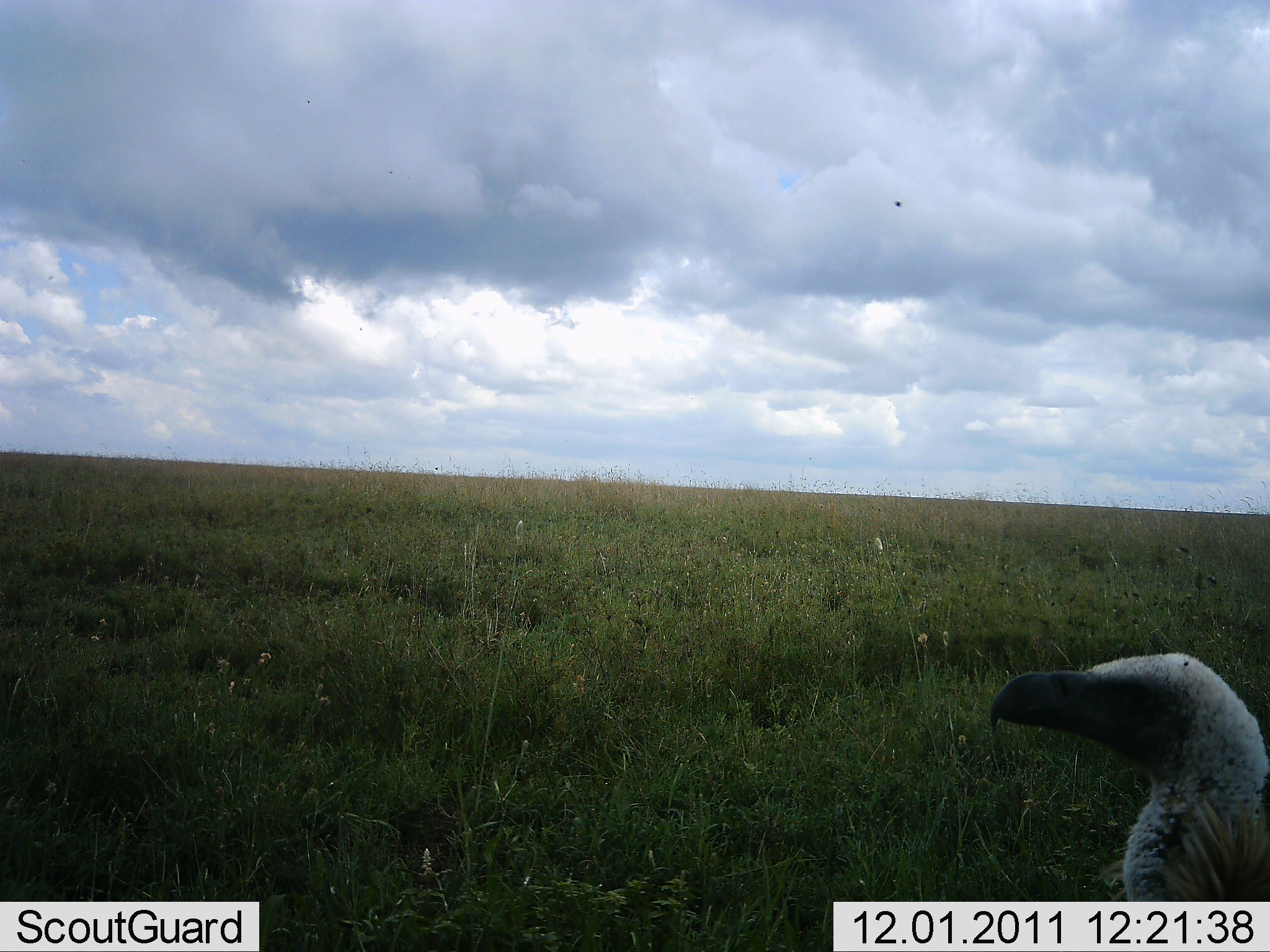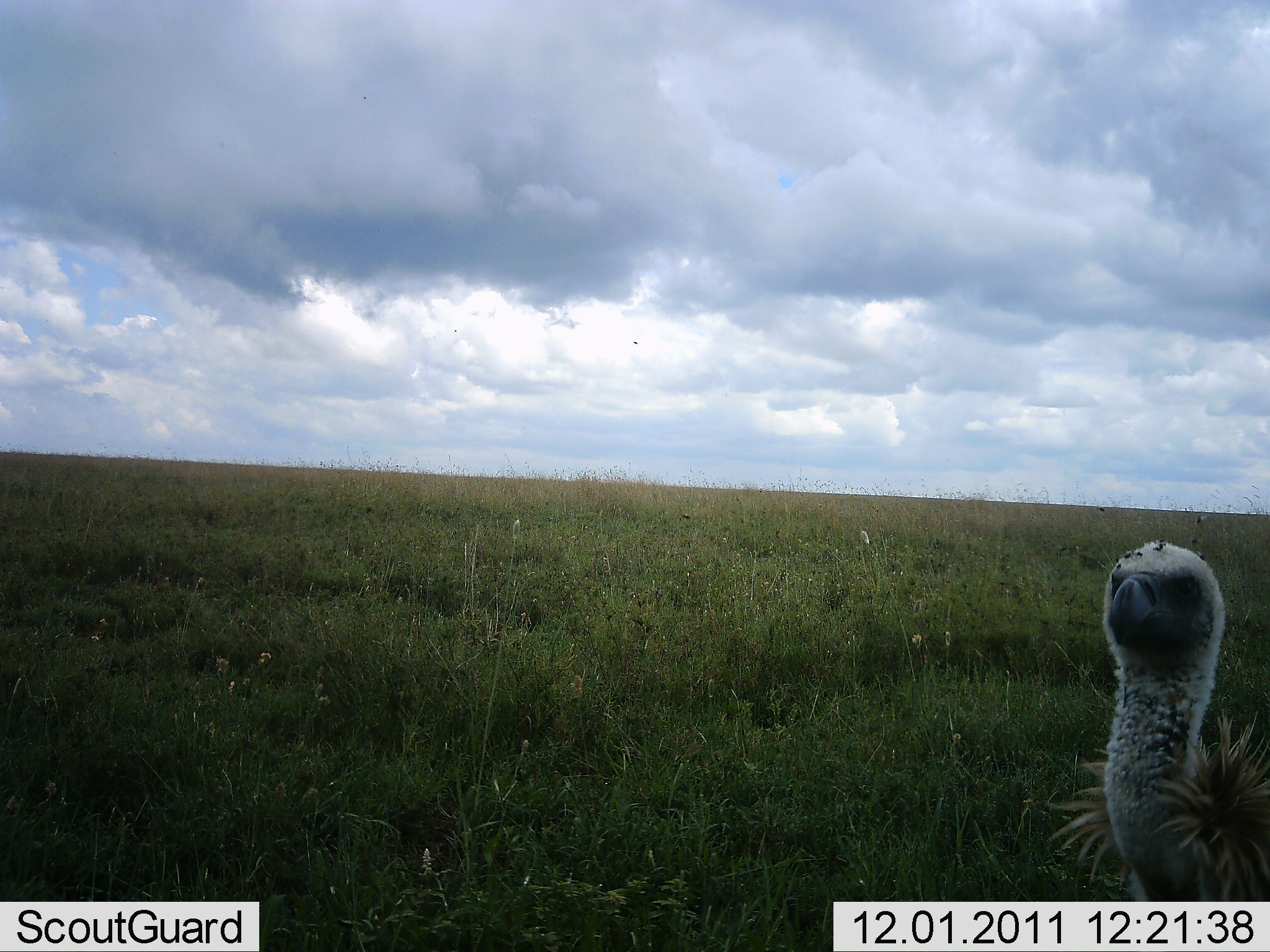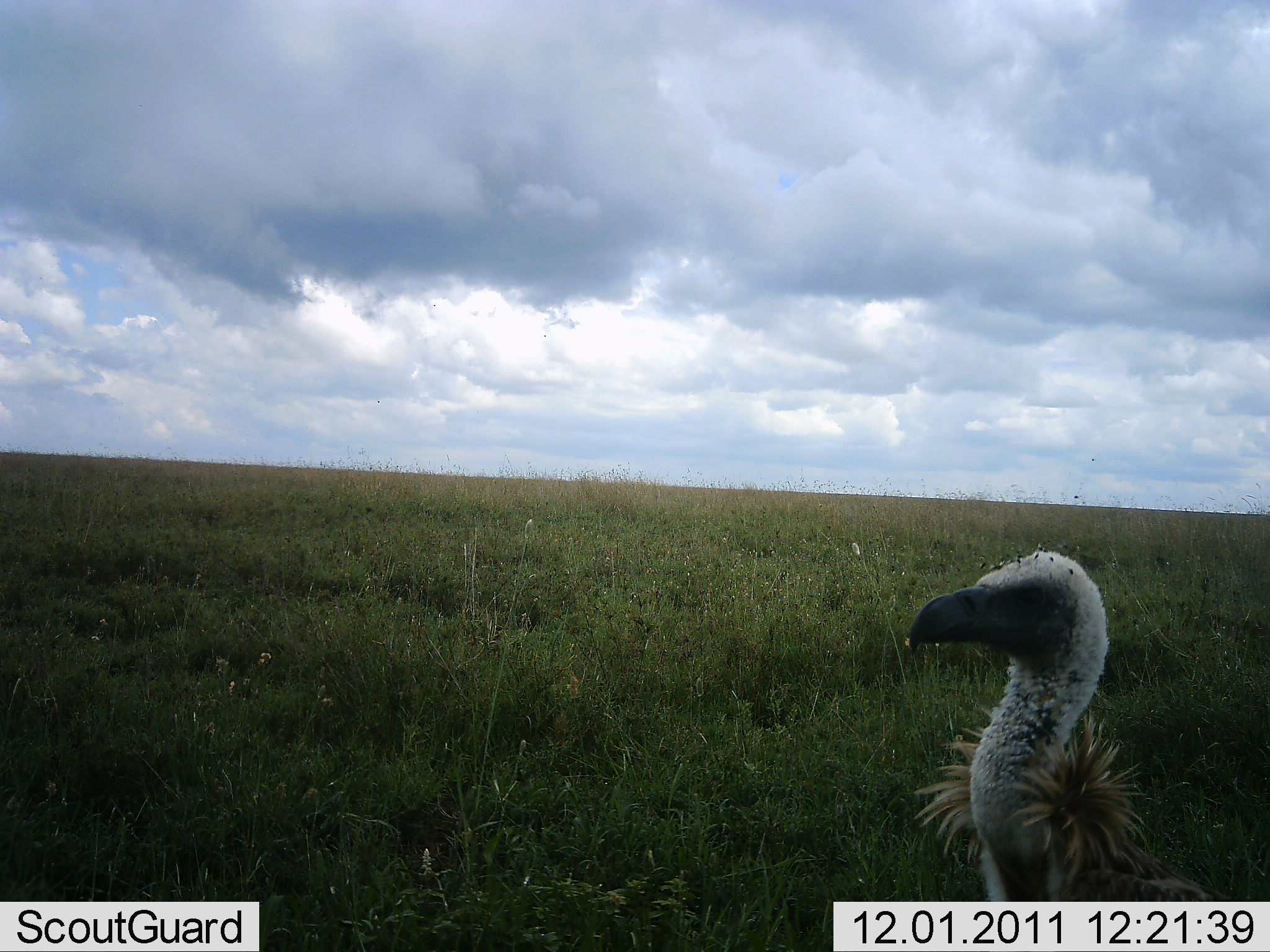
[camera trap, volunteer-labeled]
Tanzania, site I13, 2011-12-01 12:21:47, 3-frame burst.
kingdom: Animalia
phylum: Chordata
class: Aves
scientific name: Aves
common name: bird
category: otherbird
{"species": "otherbird (bird) (Aves)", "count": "1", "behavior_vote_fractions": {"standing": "91%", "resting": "0%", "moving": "9%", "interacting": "9%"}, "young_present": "0%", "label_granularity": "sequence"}